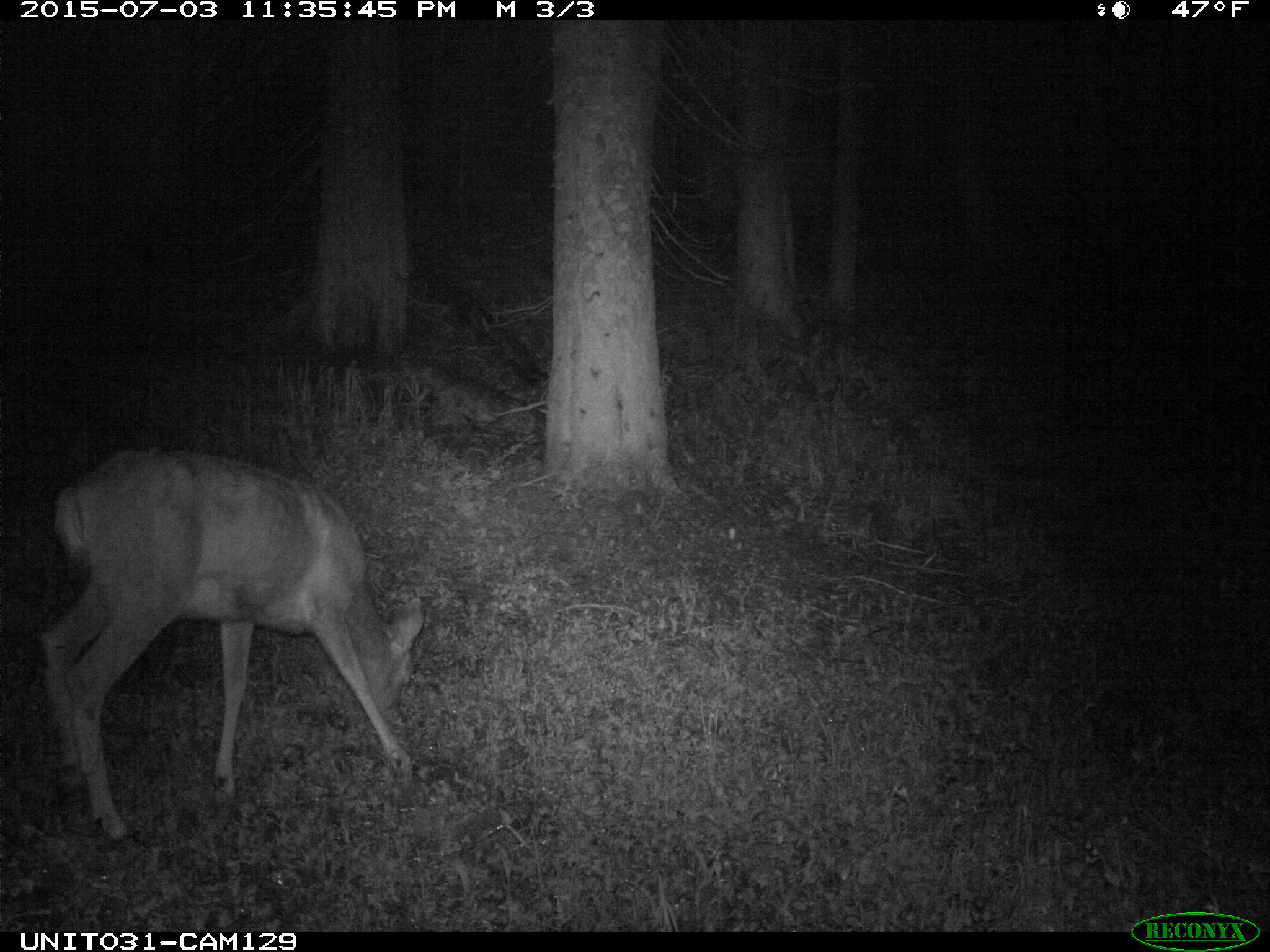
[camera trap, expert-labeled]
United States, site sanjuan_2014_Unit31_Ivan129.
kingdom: Animalia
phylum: Chordata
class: Mammalia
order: Artiodactyla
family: Cervidae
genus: Odocoileus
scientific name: Odocoileus hemionus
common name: mule deer